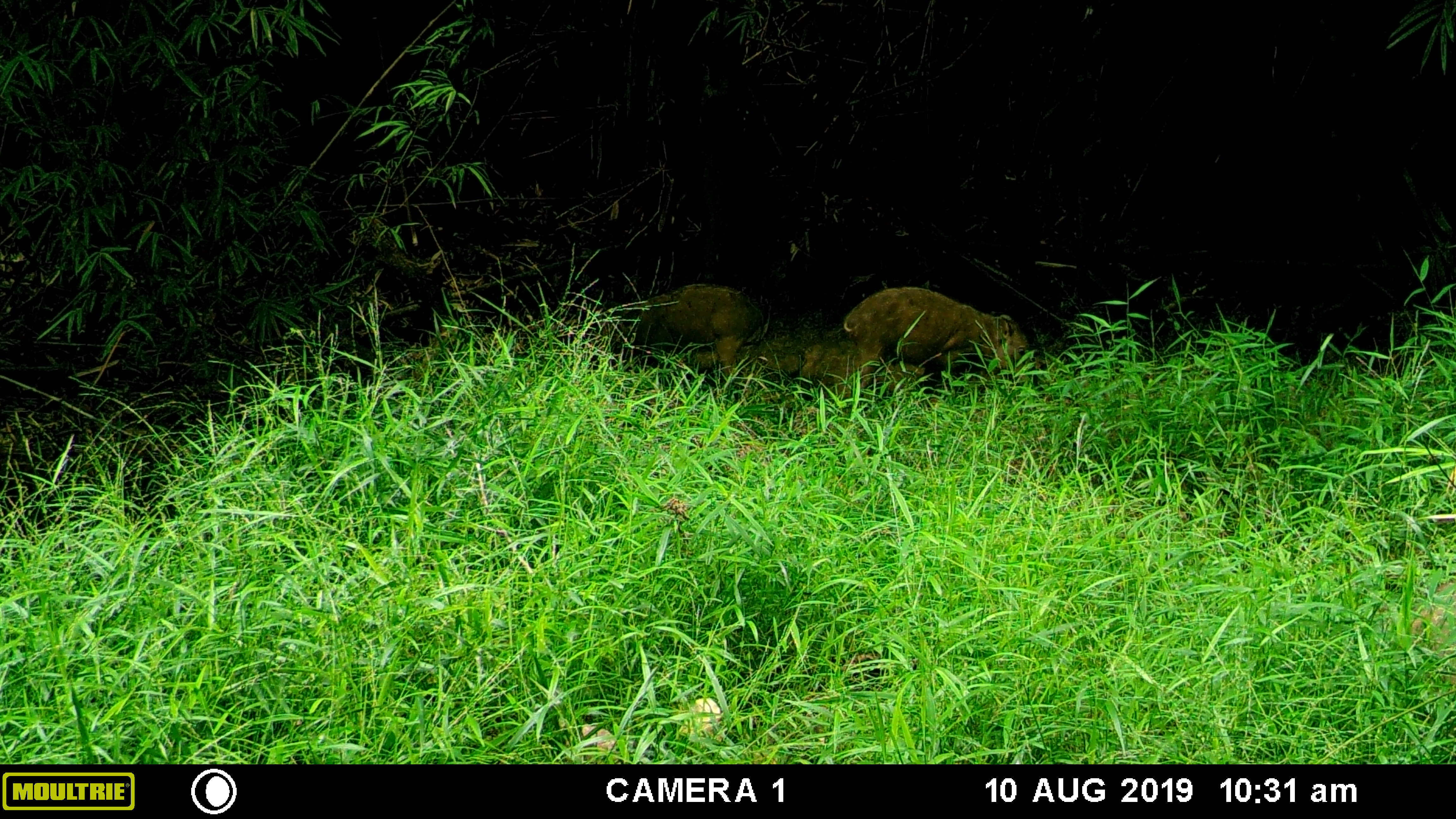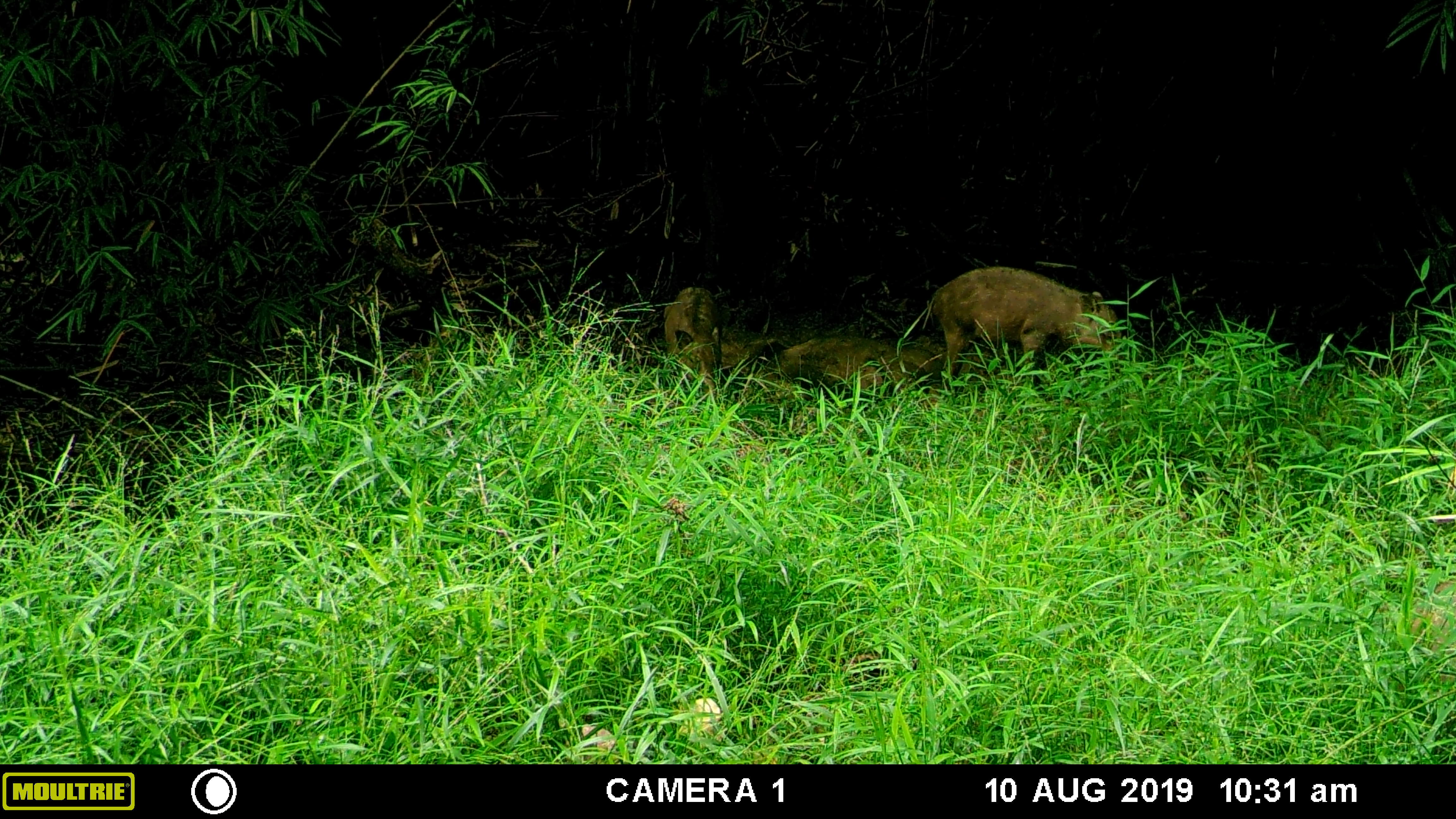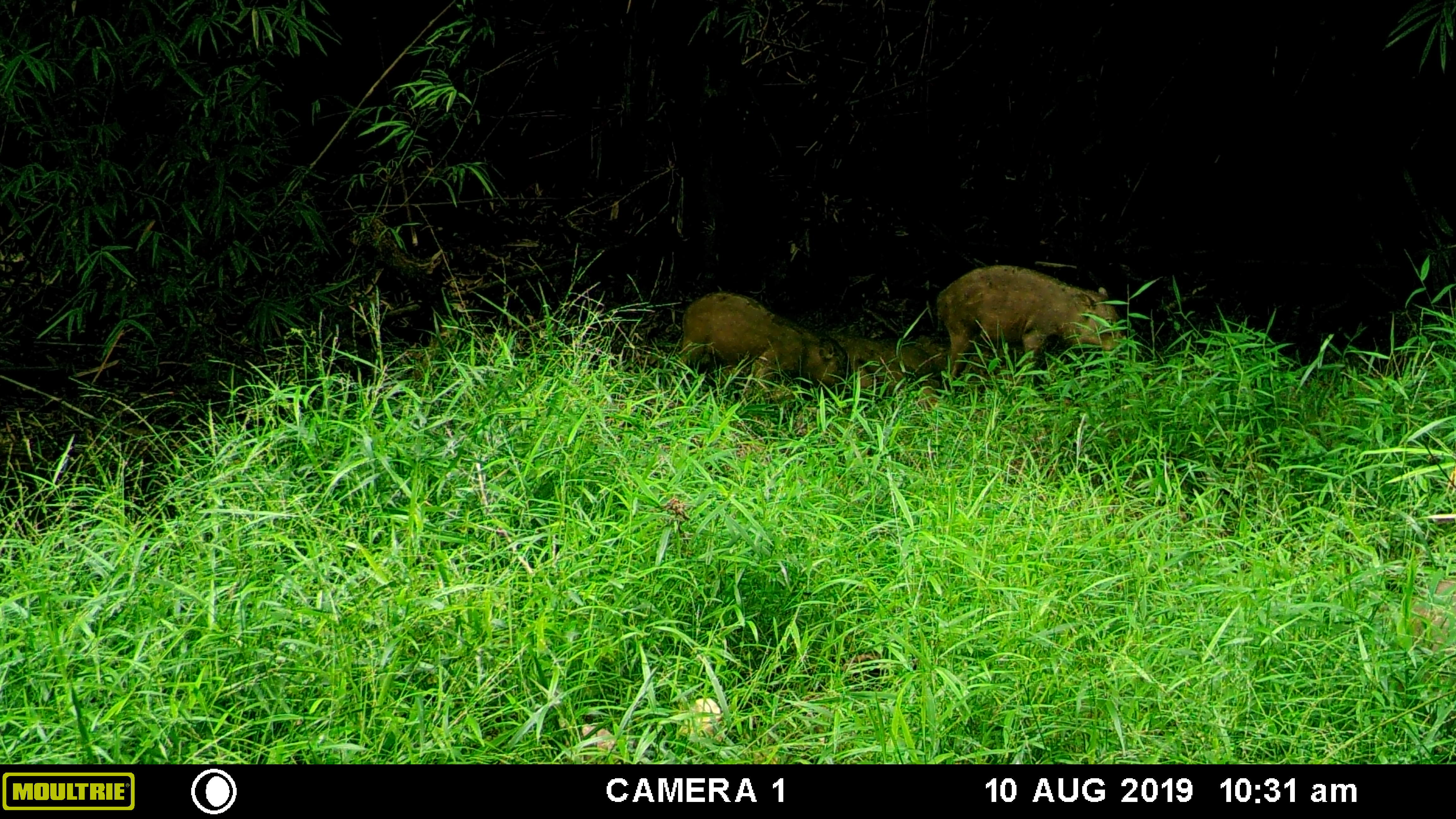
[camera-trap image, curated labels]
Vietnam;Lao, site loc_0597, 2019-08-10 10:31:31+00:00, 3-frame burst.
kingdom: Animalia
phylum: Chordata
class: Mammalia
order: Artiodactyla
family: Suidae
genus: Sus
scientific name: Sus scrofa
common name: eurasian wild pig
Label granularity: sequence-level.